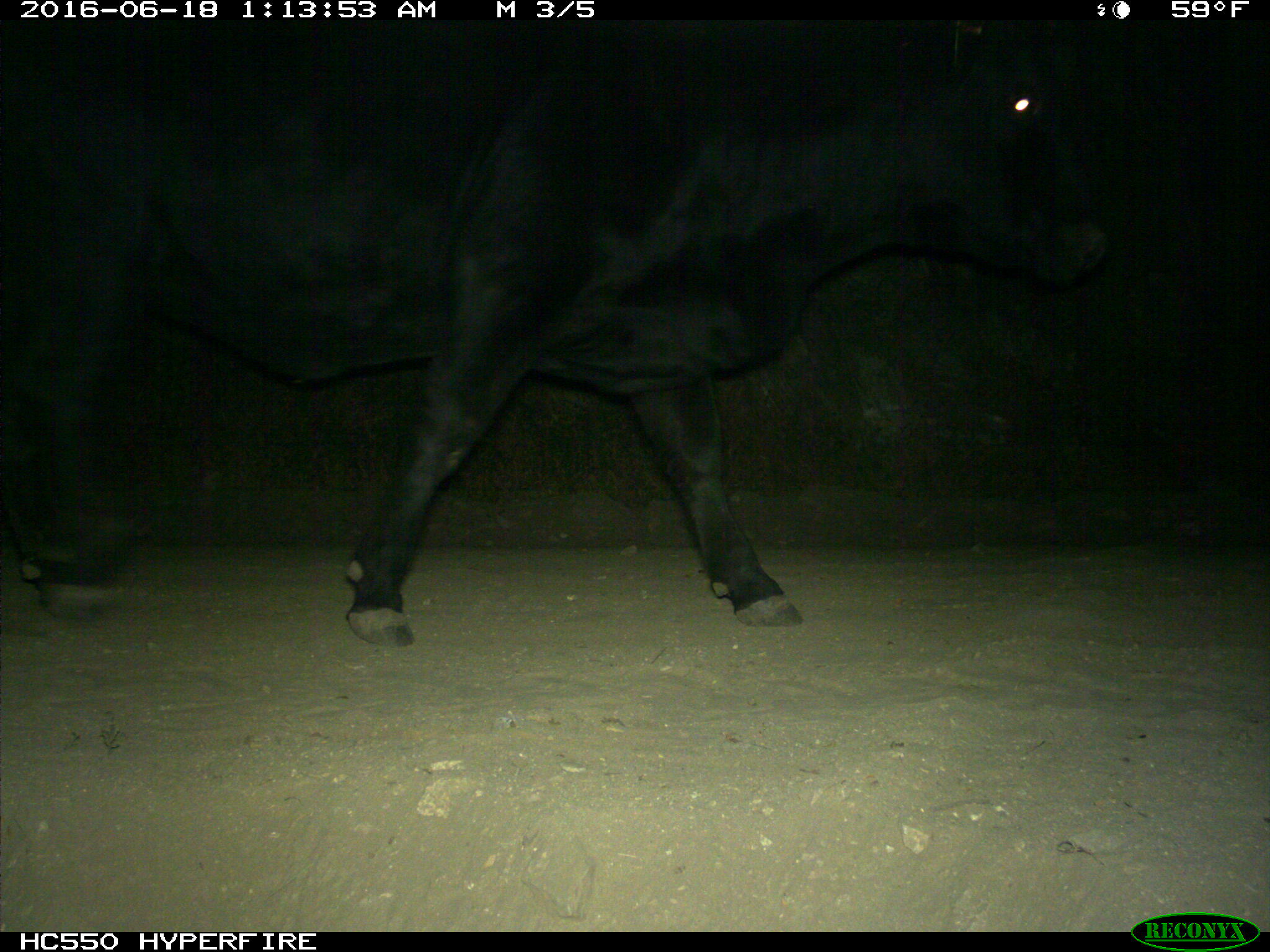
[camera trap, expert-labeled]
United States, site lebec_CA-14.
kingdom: Animalia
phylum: Chordata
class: Mammalia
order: Artiodactyla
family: Bovidae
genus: Bos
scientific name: Bos taurus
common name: domestic cow